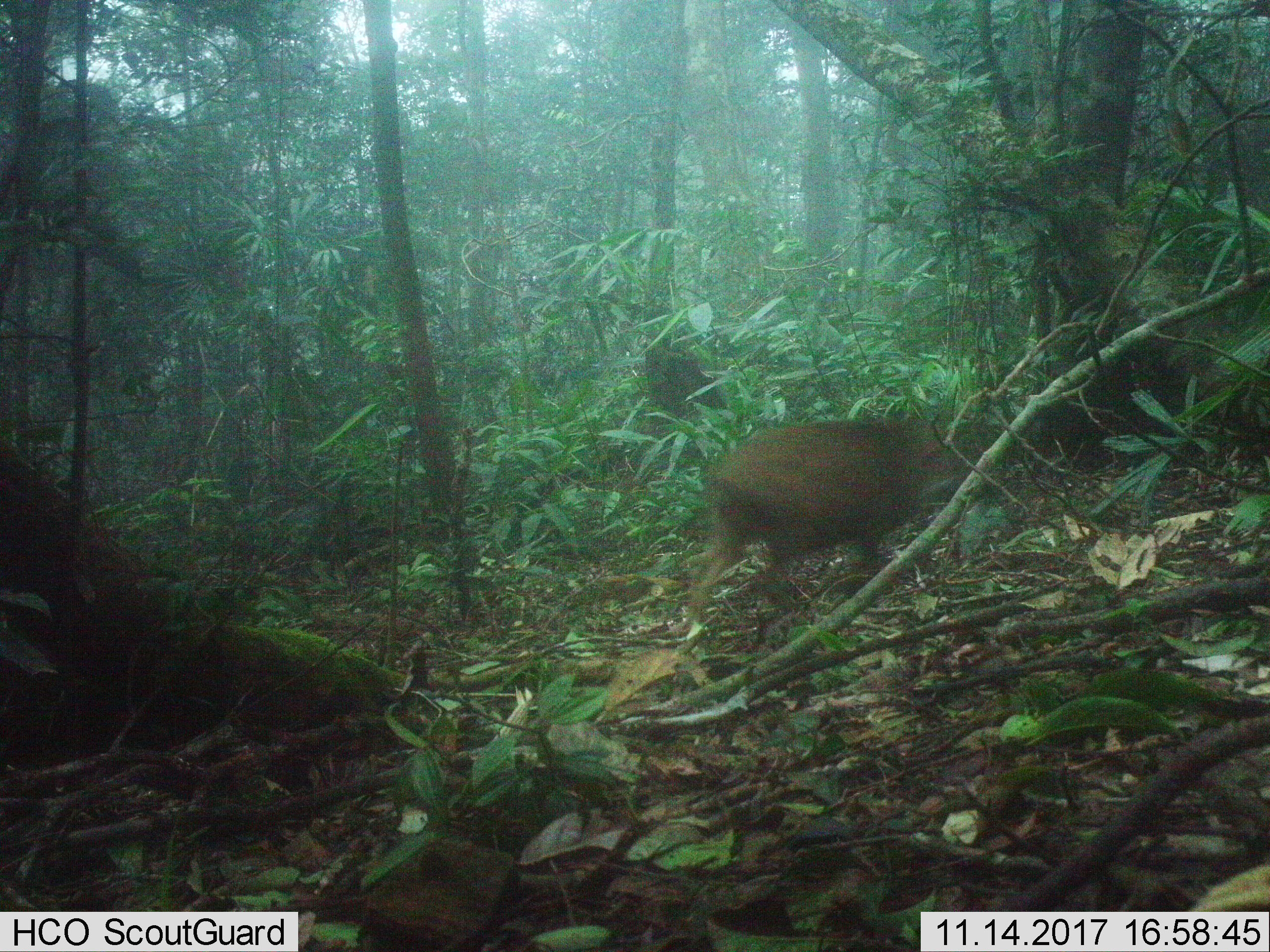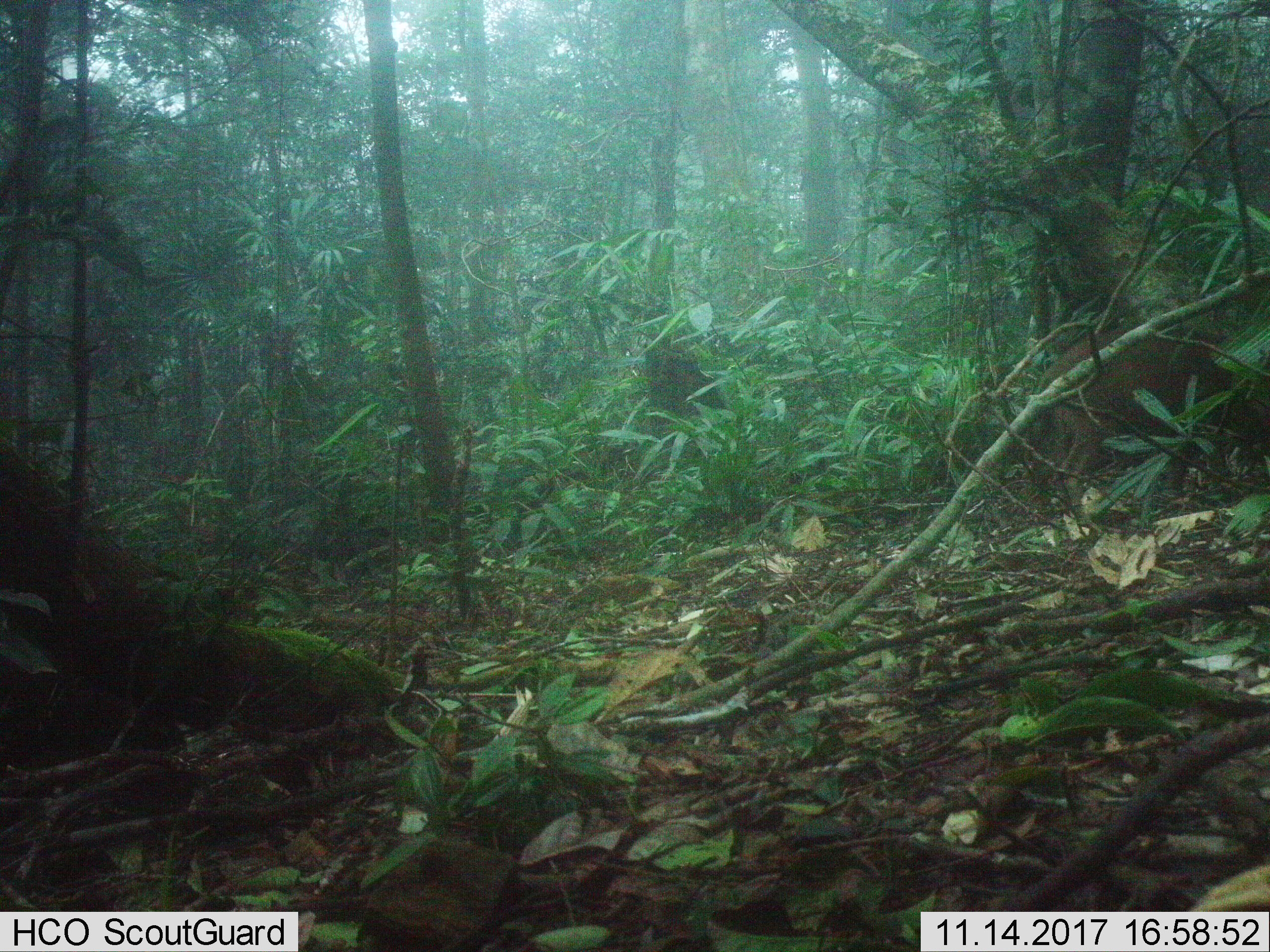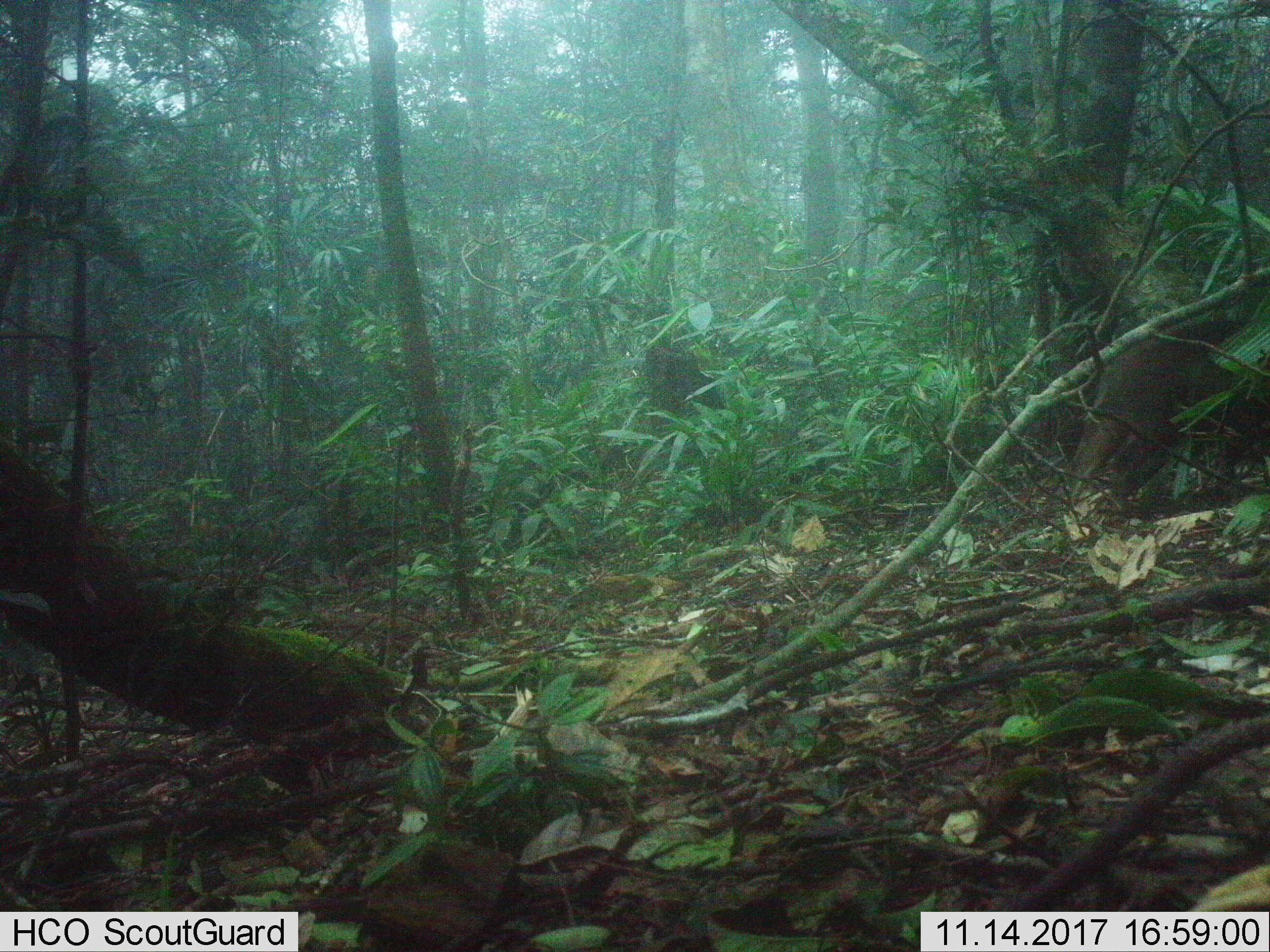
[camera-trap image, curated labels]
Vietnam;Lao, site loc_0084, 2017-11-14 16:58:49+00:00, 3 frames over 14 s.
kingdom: Animalia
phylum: Chordata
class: Mammalia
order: Artiodactyla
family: Suidae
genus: Sus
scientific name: Sus scrofa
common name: eurasian wild pig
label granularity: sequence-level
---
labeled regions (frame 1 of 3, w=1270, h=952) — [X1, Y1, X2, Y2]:
eurasian wild pig: [684, 417, 956, 618]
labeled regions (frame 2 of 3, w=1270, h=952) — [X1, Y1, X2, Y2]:
eurasian wild pig: [1040, 325, 1270, 505]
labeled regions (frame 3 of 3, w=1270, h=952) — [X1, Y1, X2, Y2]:
eurasian wild pig: [1073, 313, 1270, 491]